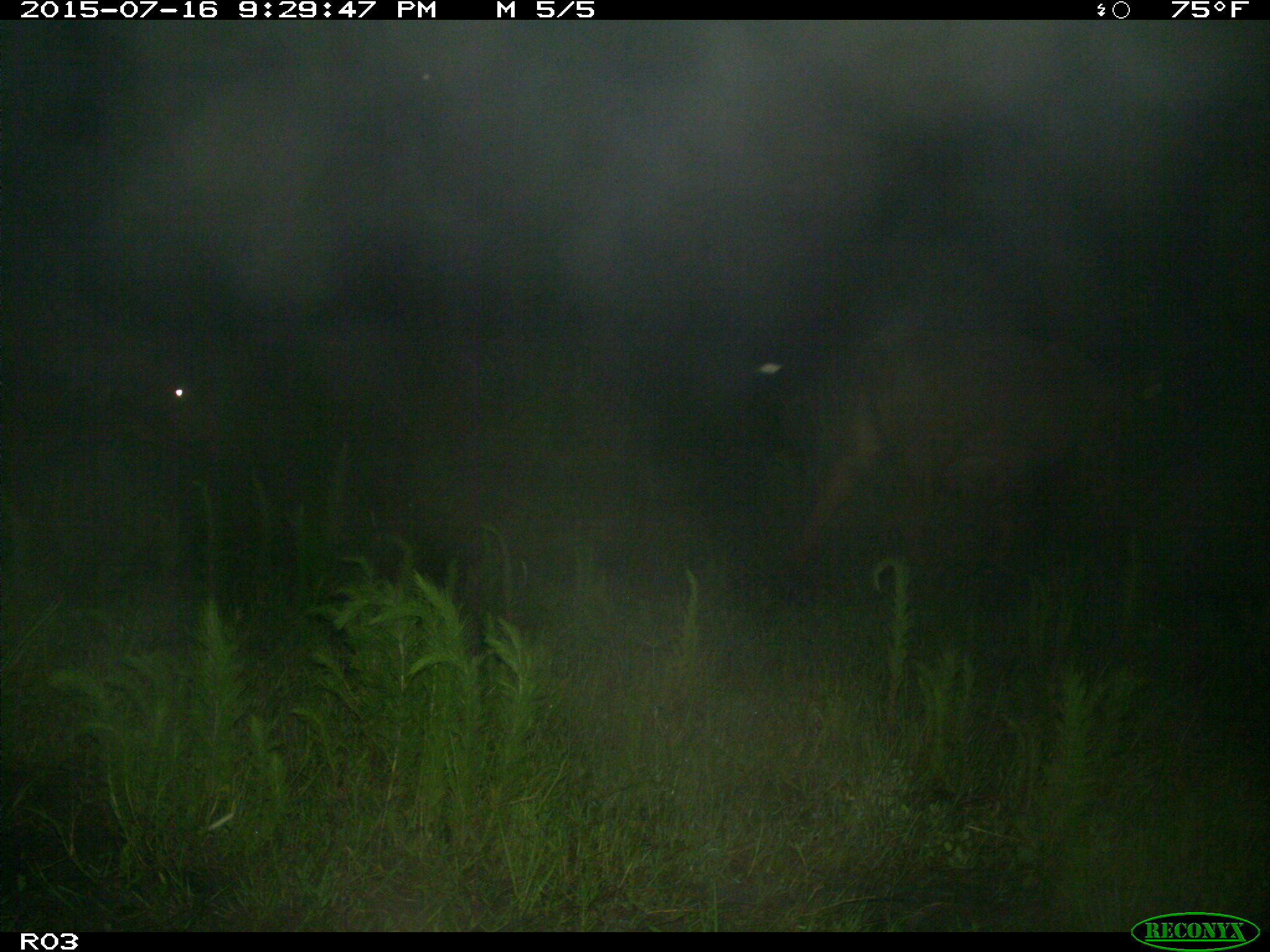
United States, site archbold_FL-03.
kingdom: Animalia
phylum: Chordata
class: Mammalia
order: Artiodactyla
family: Bovidae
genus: Bos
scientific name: Bos taurus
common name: domestic cow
Bos taurus (domestic cow).